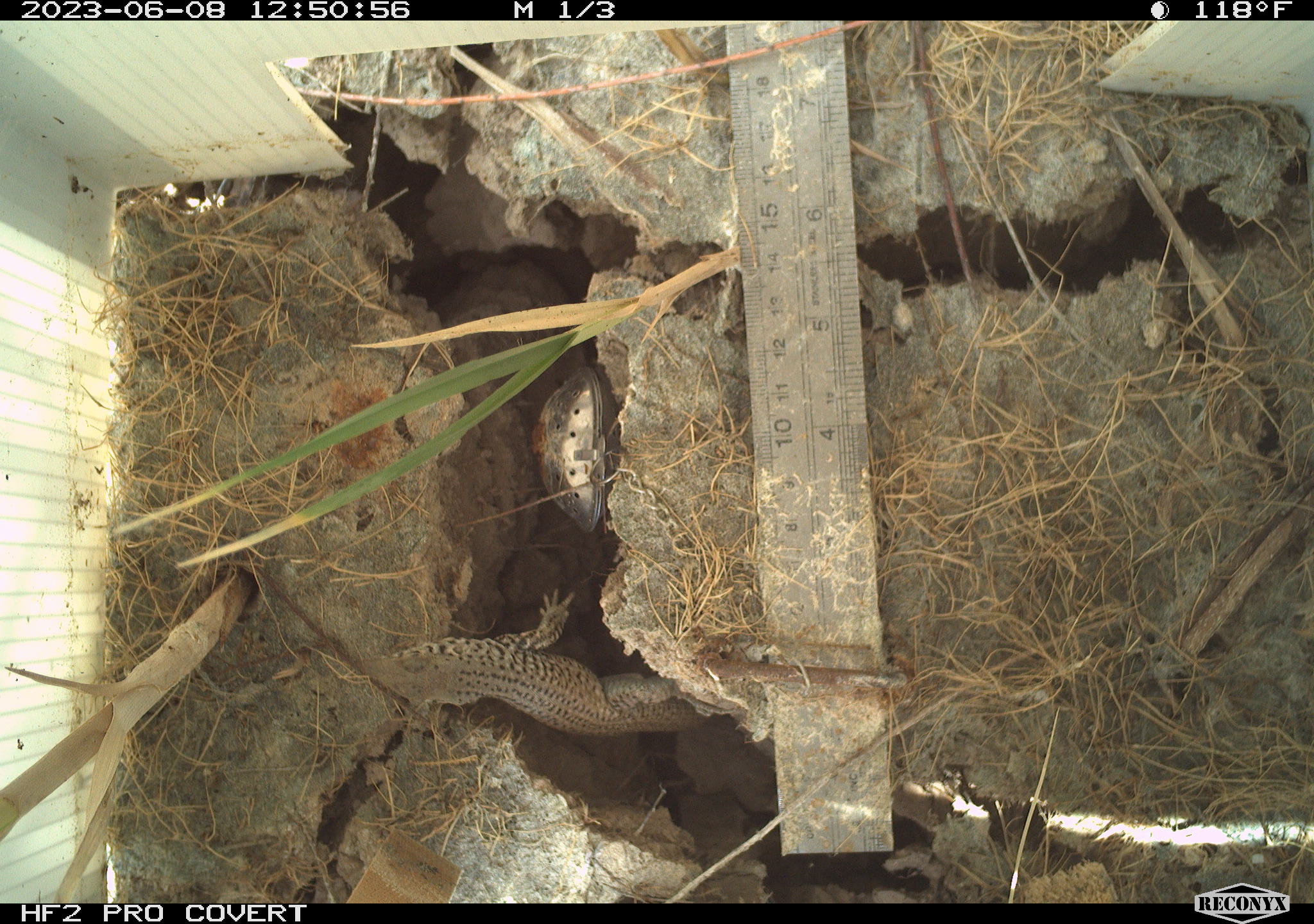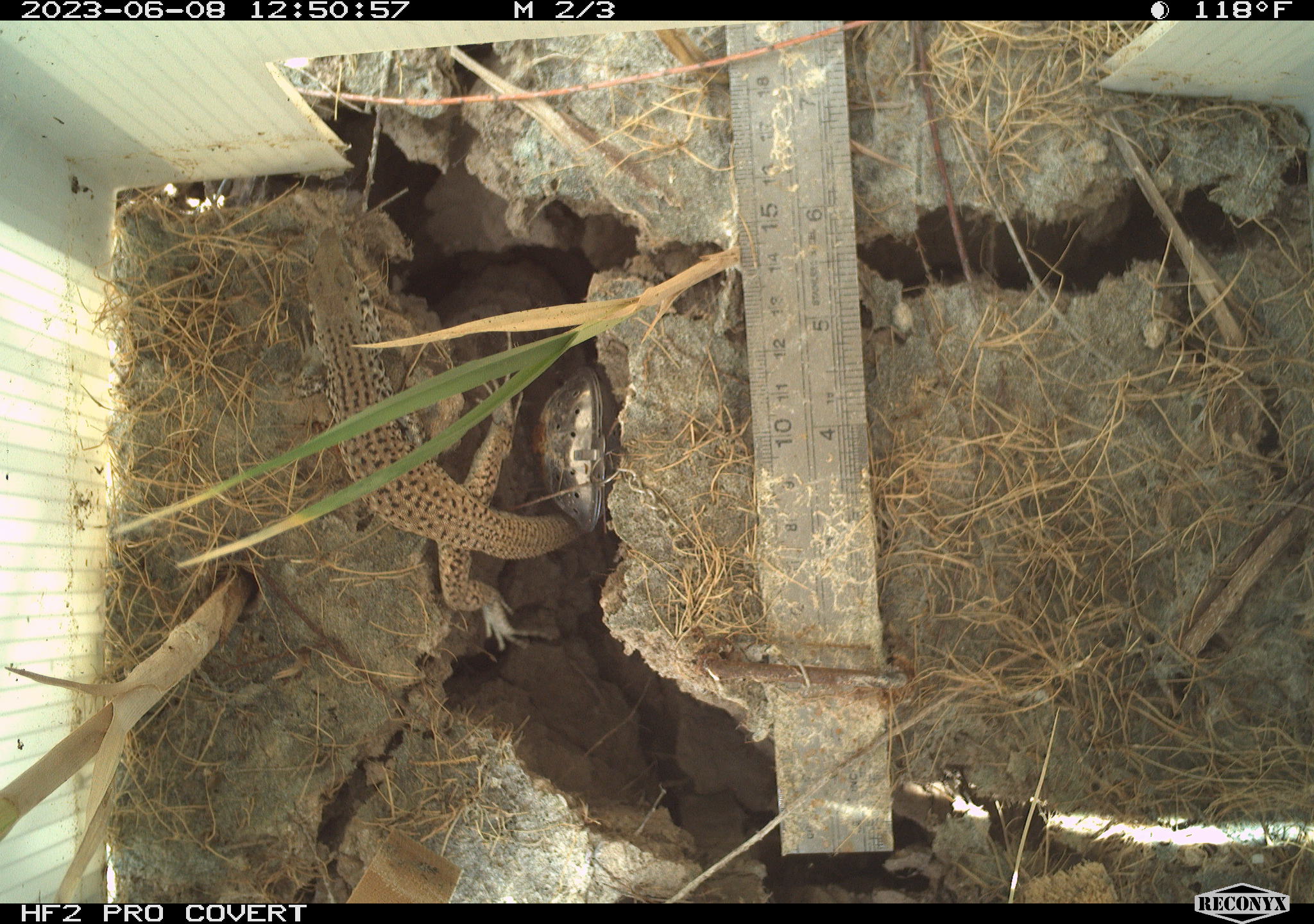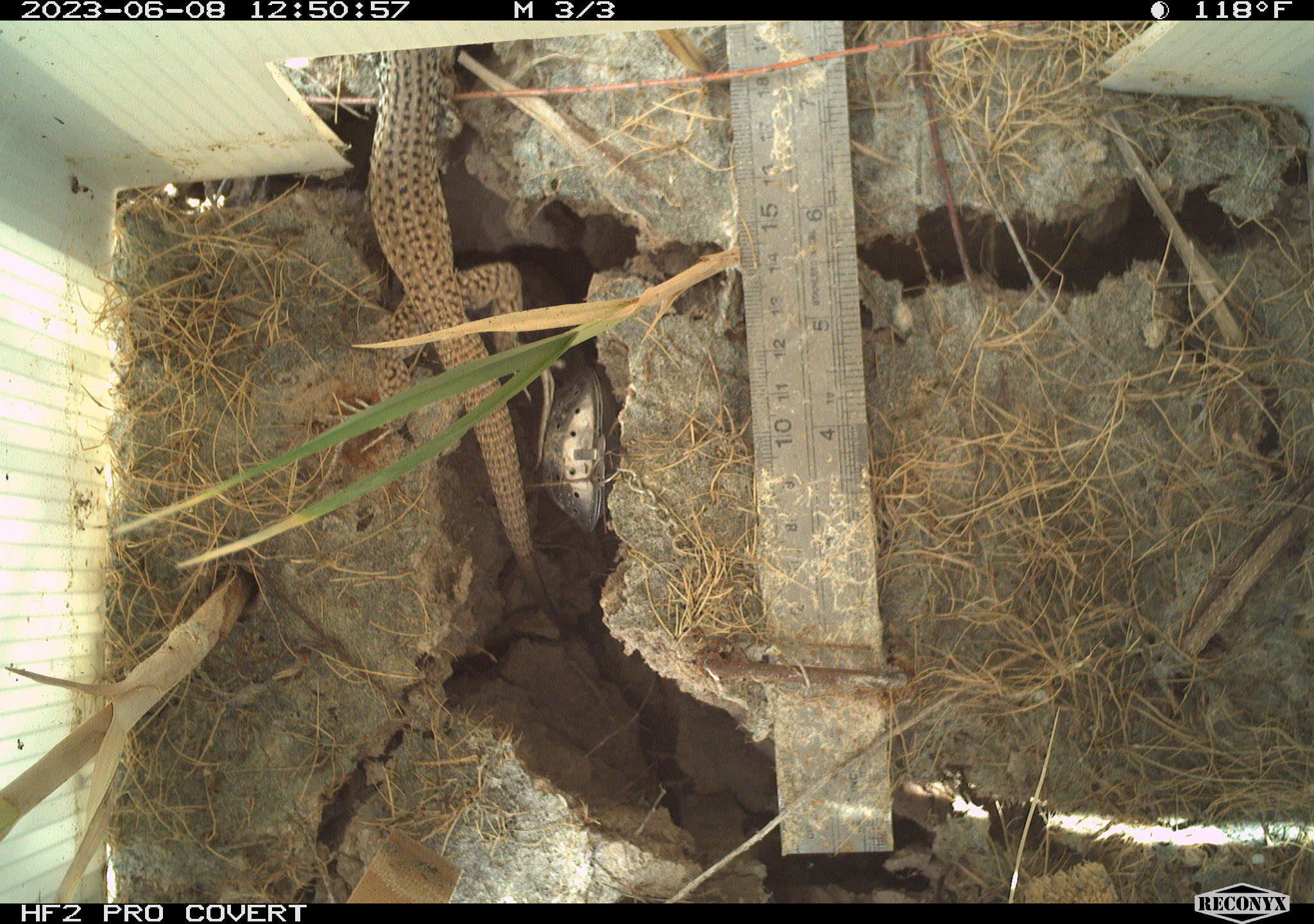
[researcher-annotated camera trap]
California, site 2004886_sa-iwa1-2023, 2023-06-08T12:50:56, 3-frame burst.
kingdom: Animalia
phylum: Chordata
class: Reptilia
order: Squamata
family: Teiidae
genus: Aspidoscelis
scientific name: Aspidoscelis tigris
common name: western whiptail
Western whiptail (Aspidoscelis tigris).